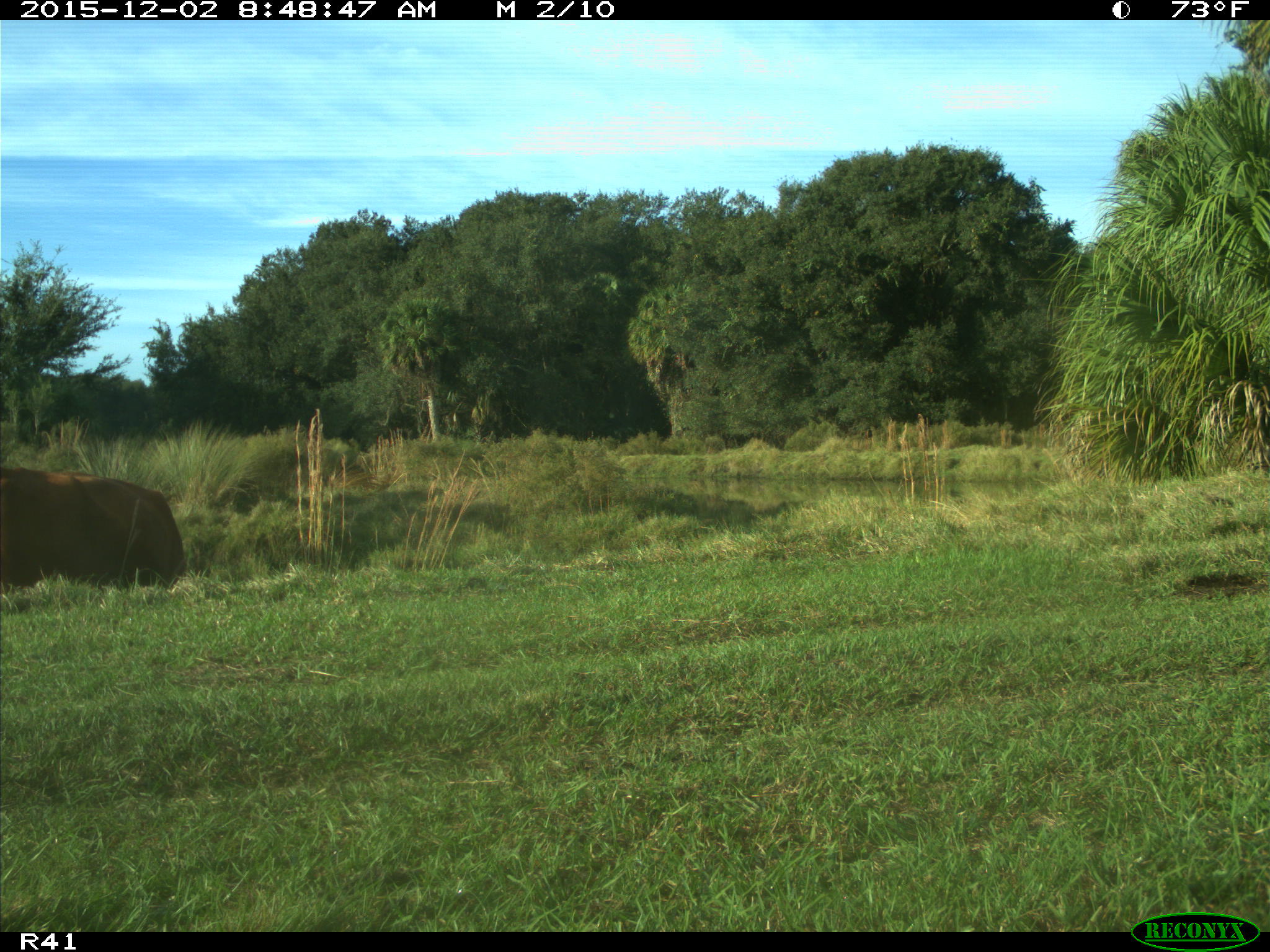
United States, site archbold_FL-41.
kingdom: Animalia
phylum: Chordata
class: Mammalia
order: Artiodactyla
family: Bovidae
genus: Bos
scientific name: Bos taurus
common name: domestic cow